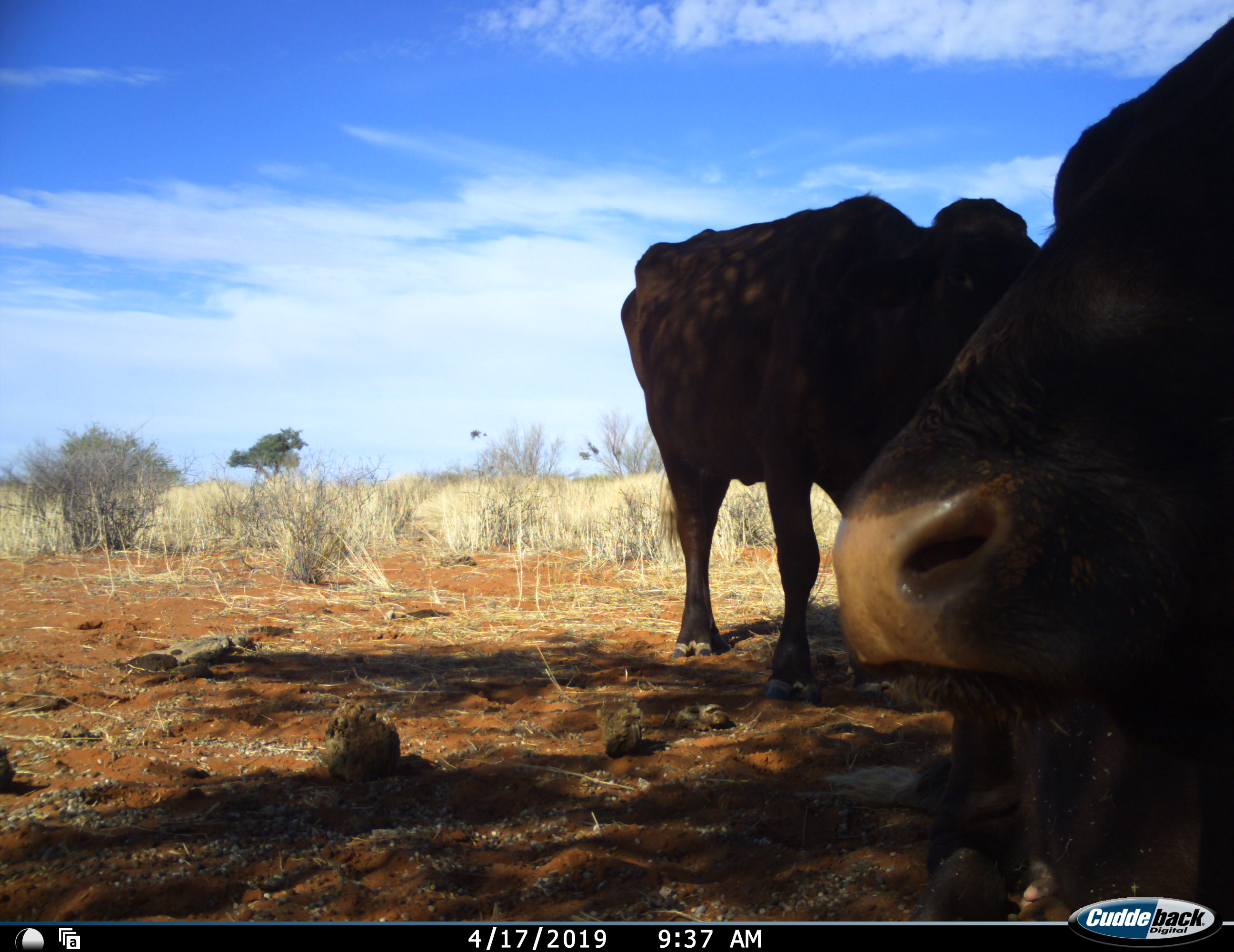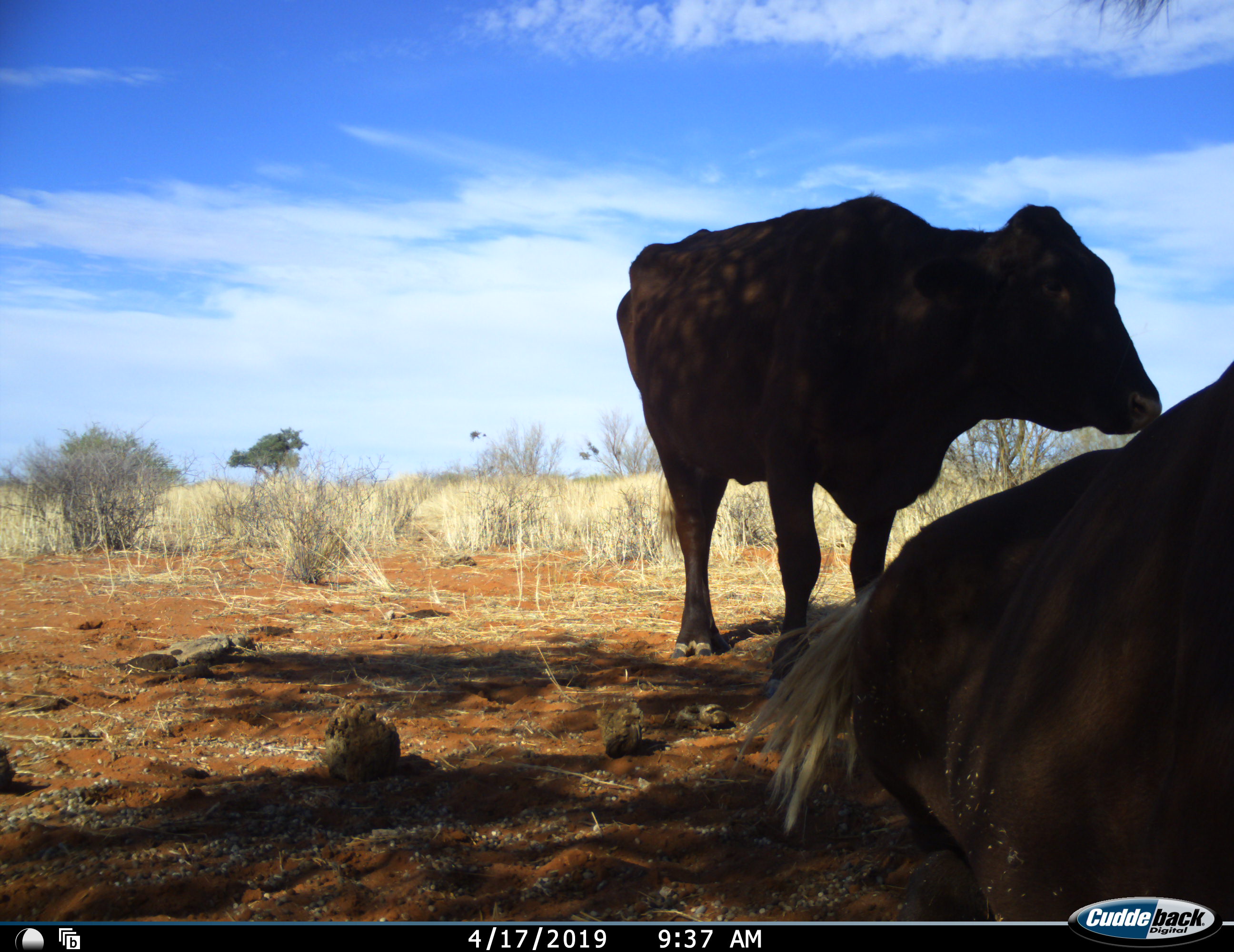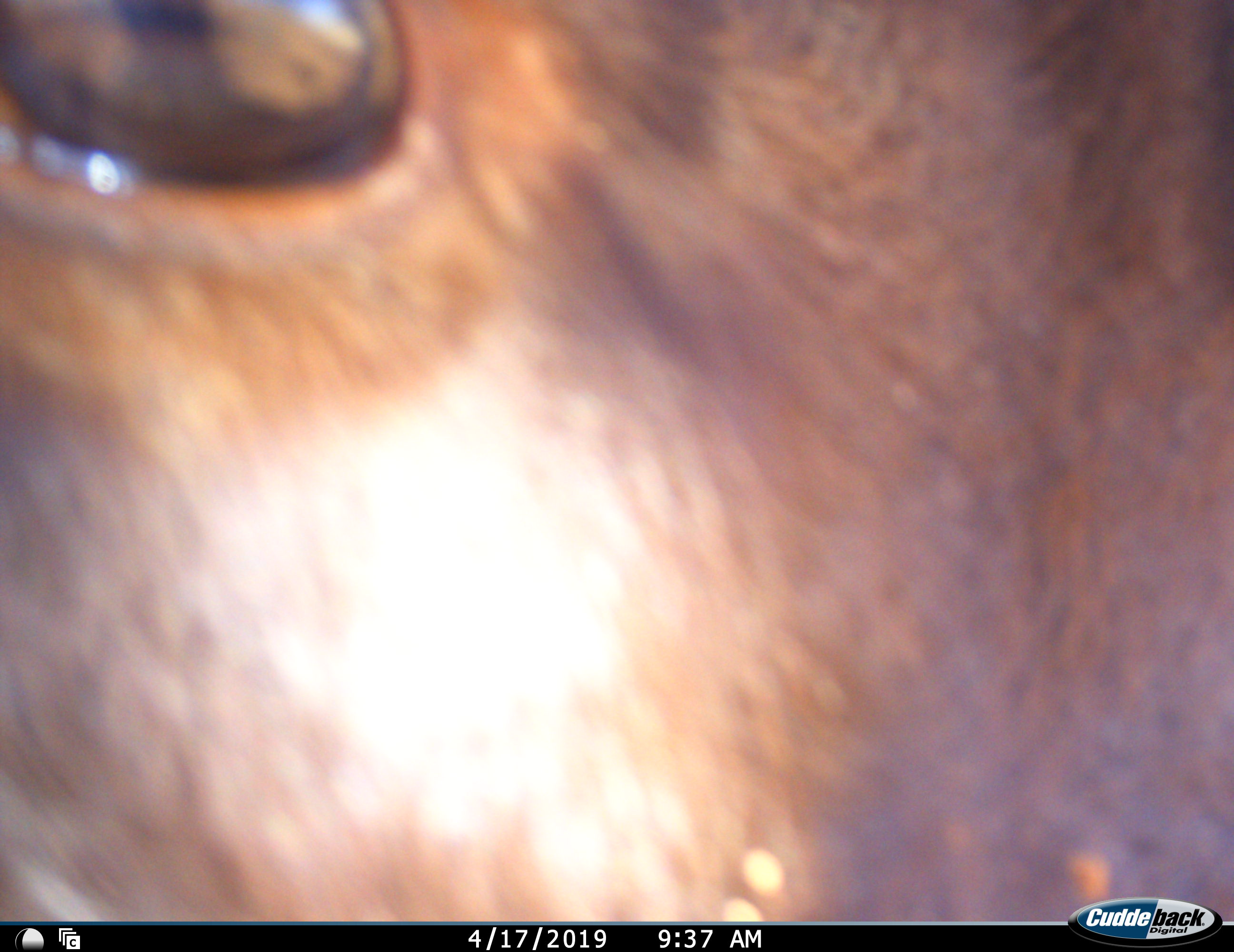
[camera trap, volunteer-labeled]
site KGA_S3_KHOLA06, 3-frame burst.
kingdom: Animalia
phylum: Chordata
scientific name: Vertebrata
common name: domestic animal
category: domesticanimal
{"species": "domesticanimal (domestic animal) (Vertebrata)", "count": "2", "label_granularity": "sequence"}